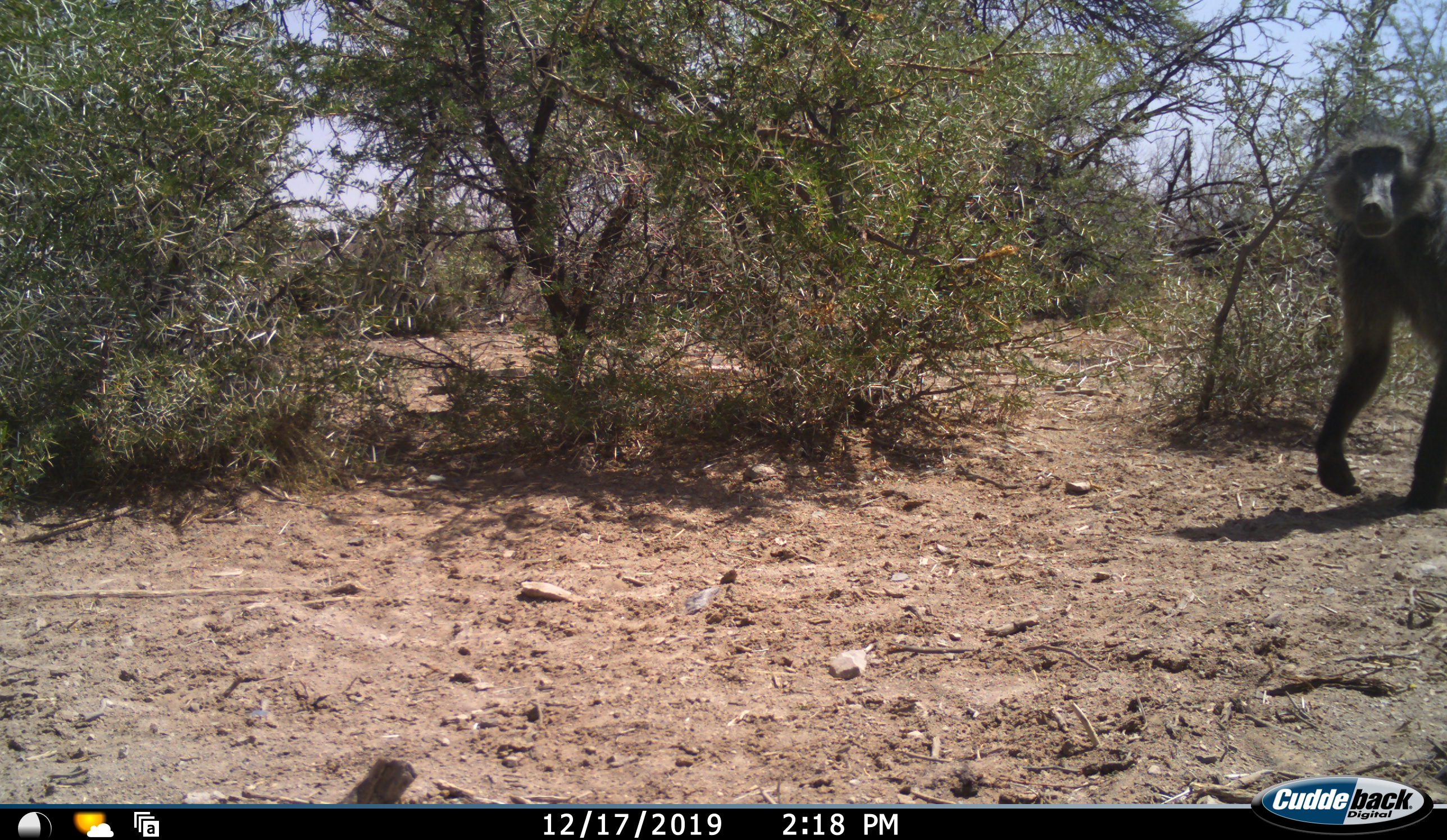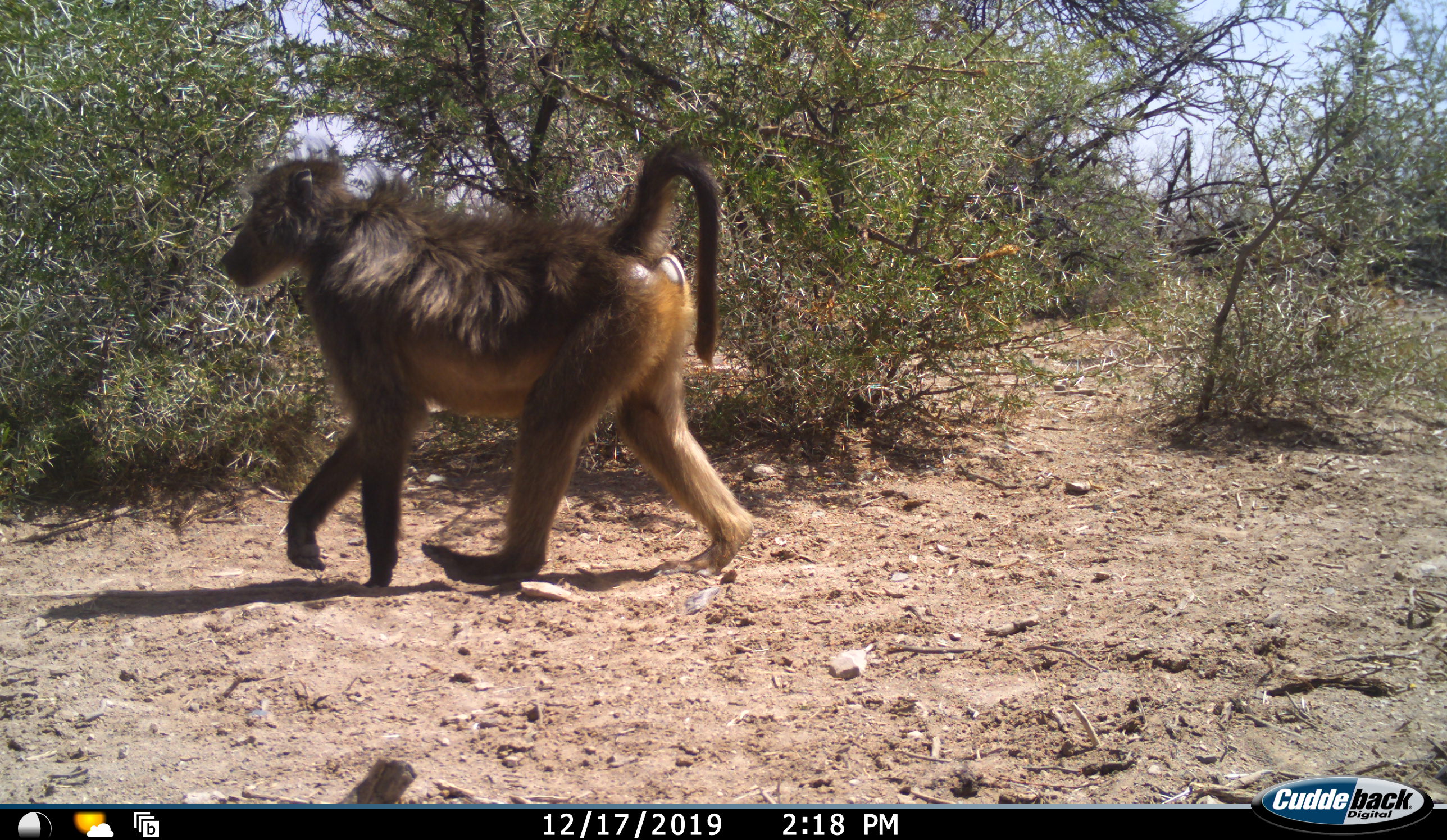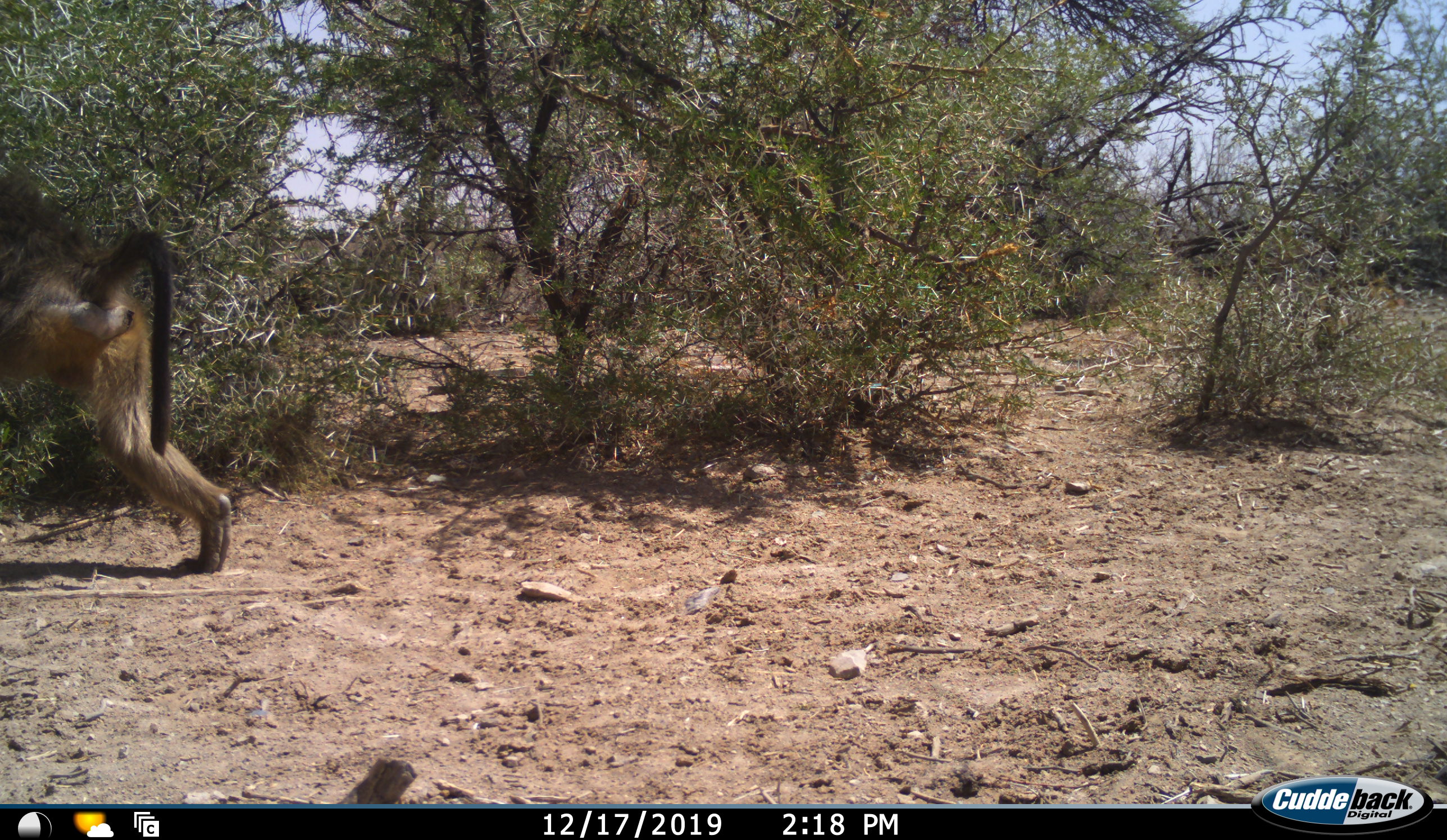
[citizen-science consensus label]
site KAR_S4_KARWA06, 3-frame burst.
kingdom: Animalia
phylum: Chordata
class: Mammalia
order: Primates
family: Cercopithecidae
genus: Papio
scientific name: Papio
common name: baboon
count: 1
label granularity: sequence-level